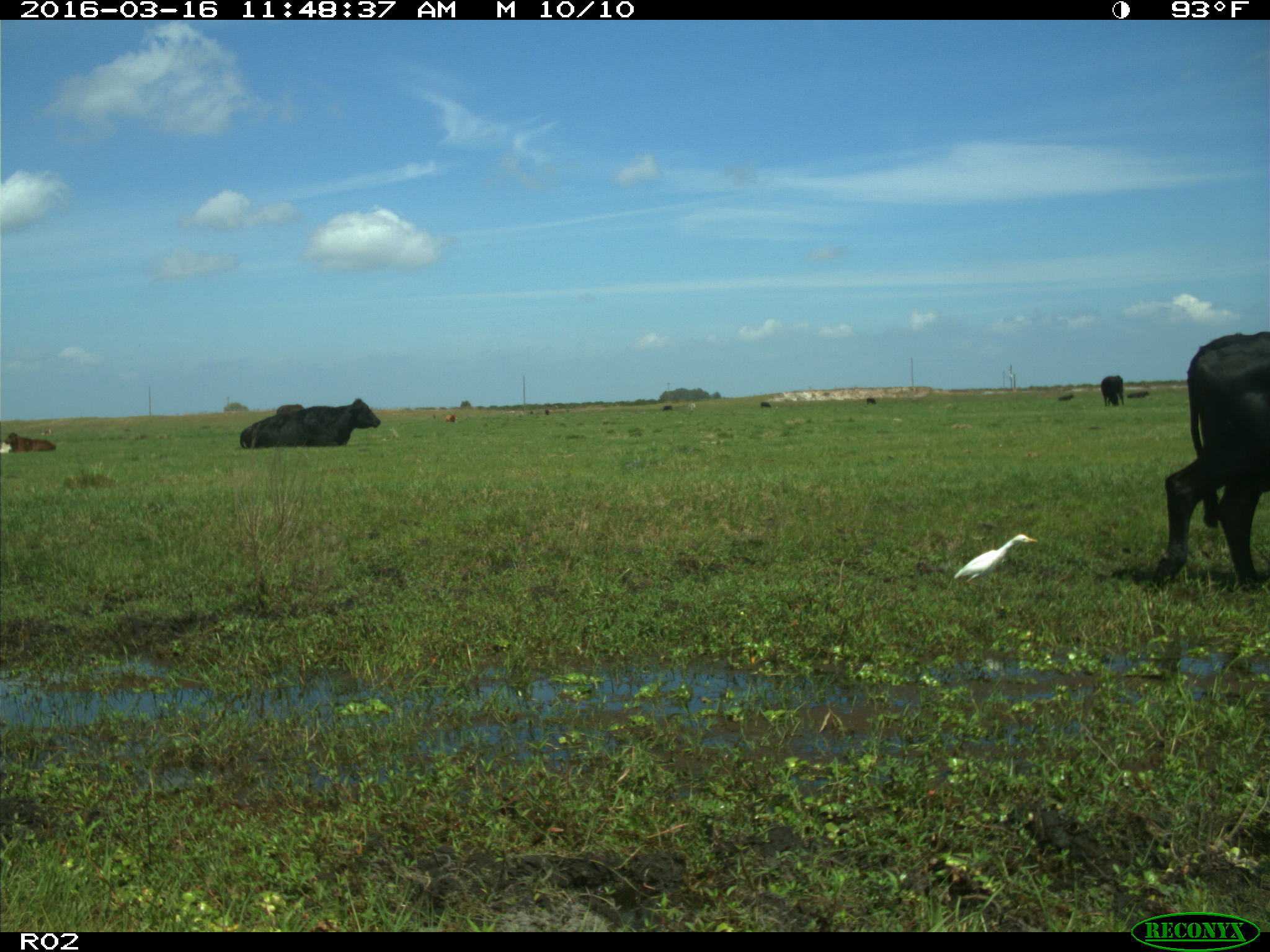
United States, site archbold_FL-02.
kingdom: Animalia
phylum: Chordata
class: Mammalia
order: Artiodactyla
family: Bovidae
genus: Bos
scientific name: Bos taurus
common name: domestic cow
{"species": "Bos taurus (domestic cow)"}